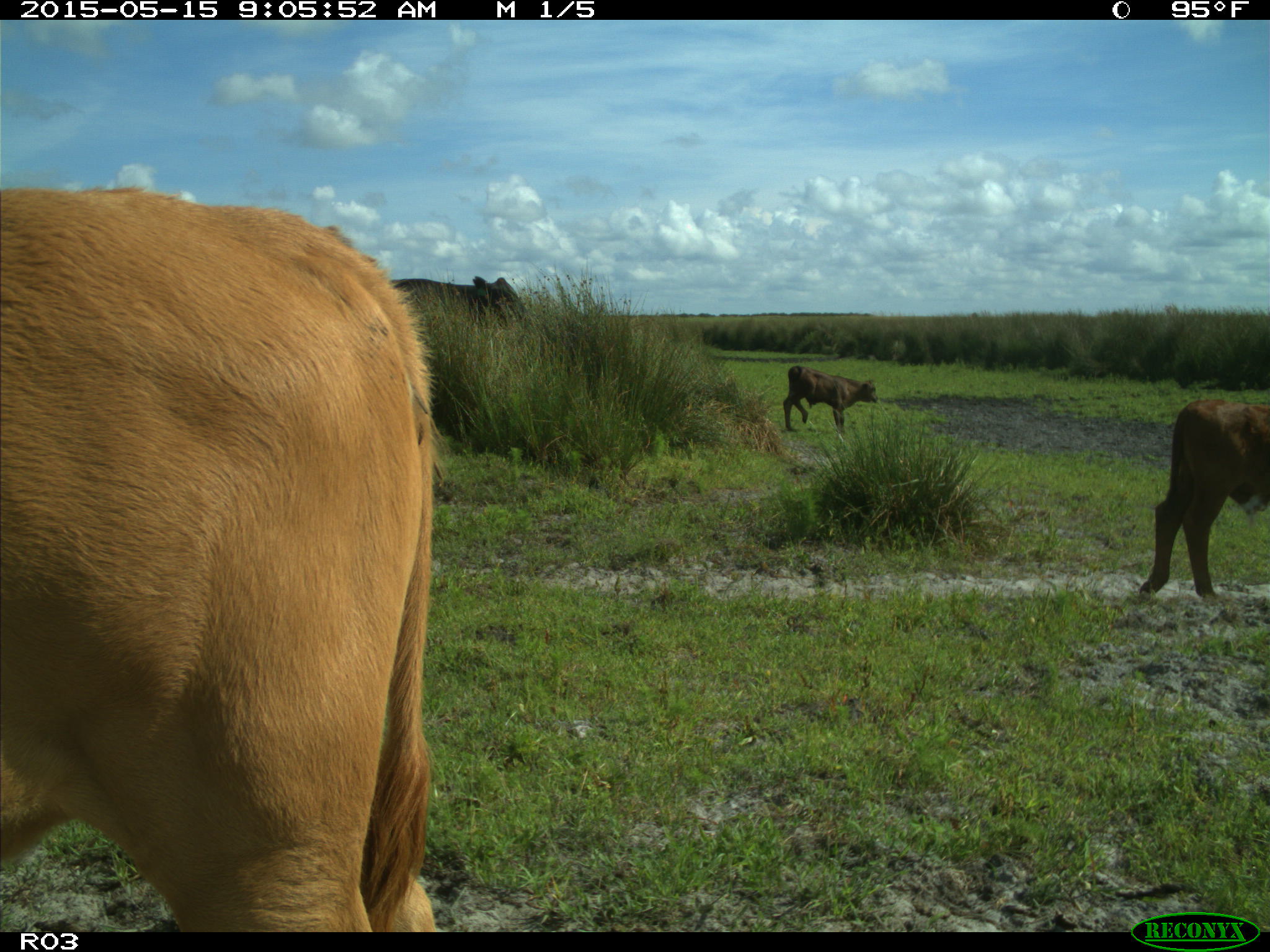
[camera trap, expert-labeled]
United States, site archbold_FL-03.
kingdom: Animalia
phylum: Chordata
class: Mammalia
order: Artiodactyla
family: Bovidae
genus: Bos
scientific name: Bos taurus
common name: domestic cow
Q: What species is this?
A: Bos taurus (domestic cow).